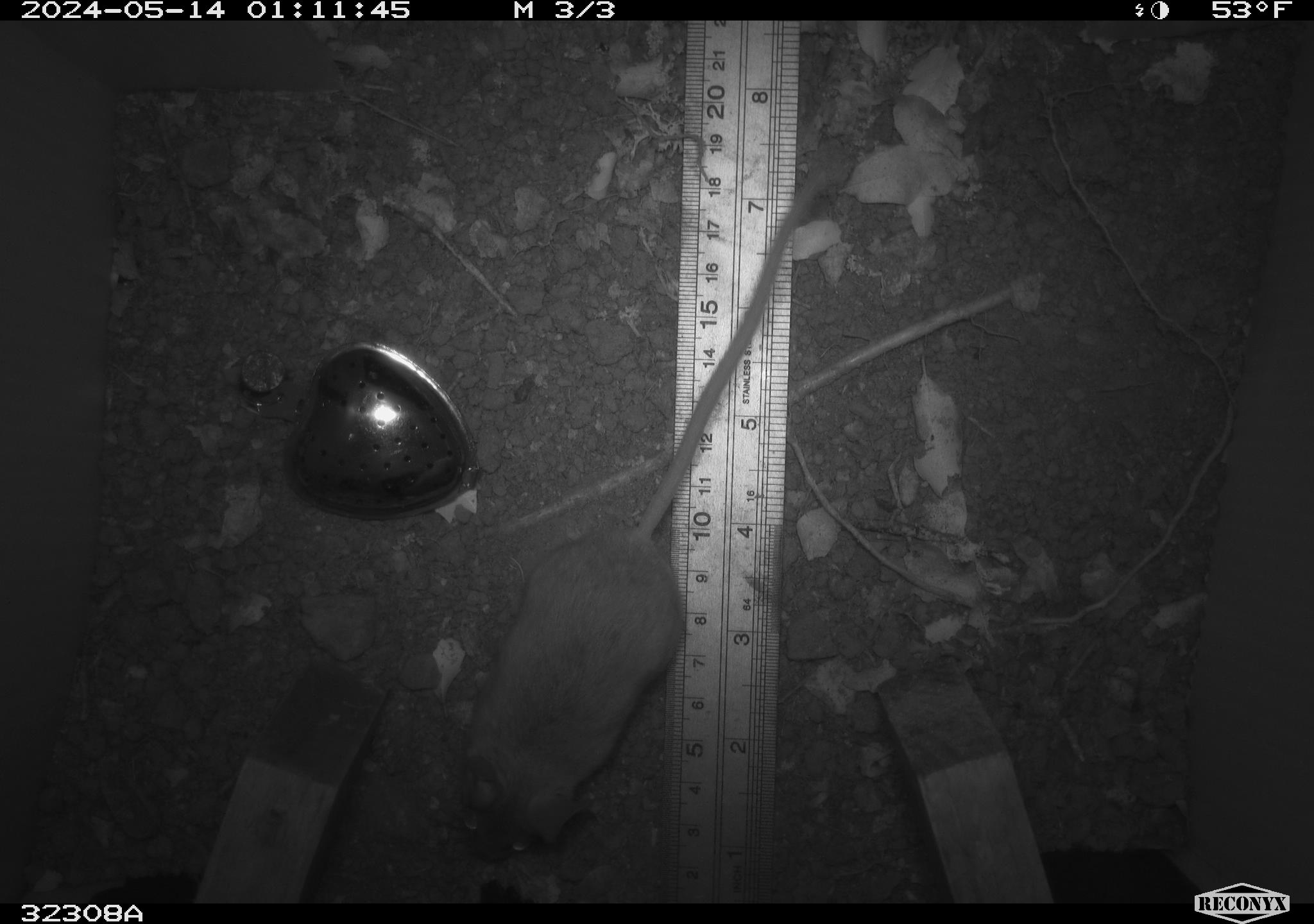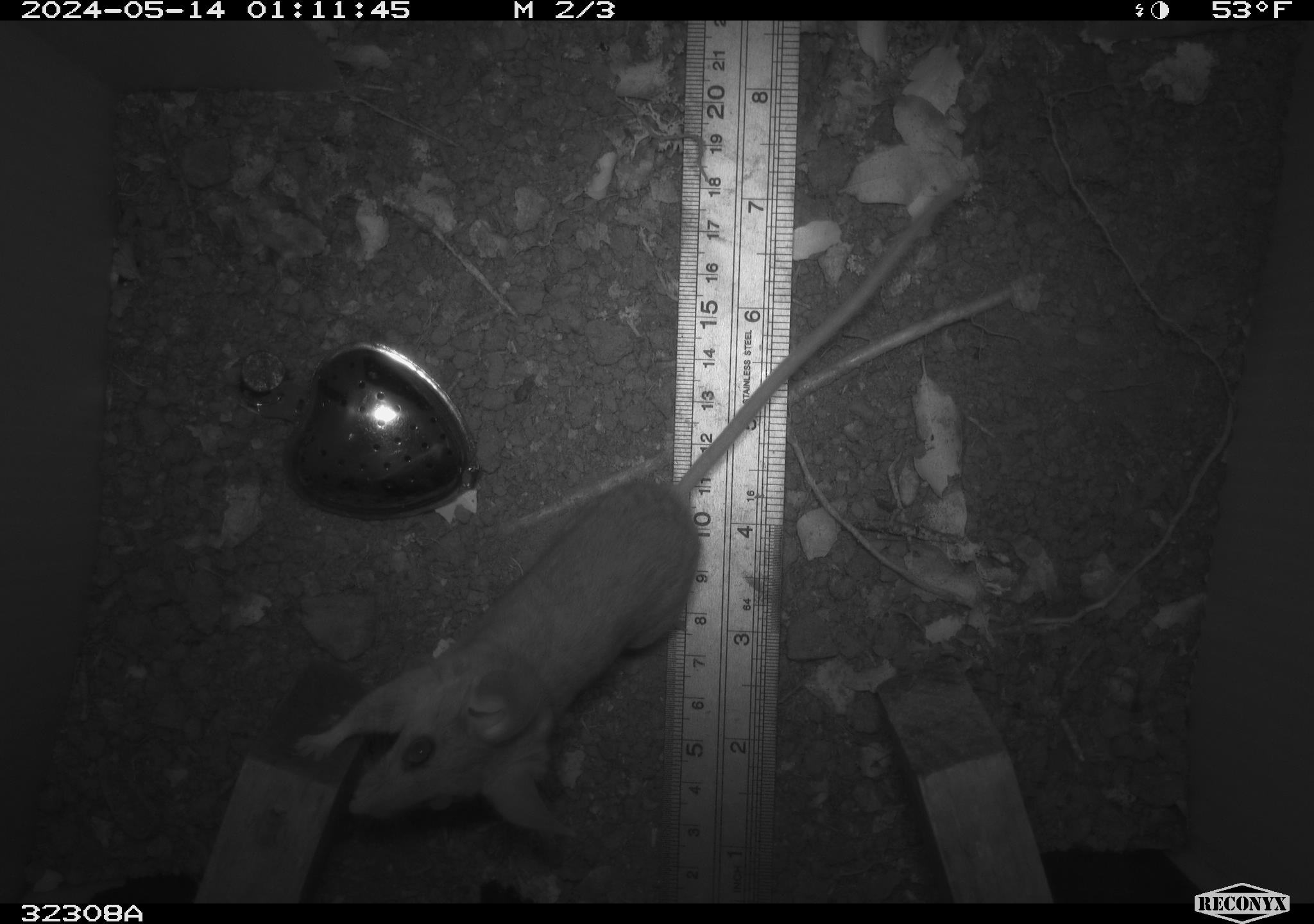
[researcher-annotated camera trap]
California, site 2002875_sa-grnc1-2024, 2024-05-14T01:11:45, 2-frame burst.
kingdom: Animalia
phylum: Chordata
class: Mammalia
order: Rodentia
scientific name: Rodentia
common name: rodent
Rodent (Rodentia).